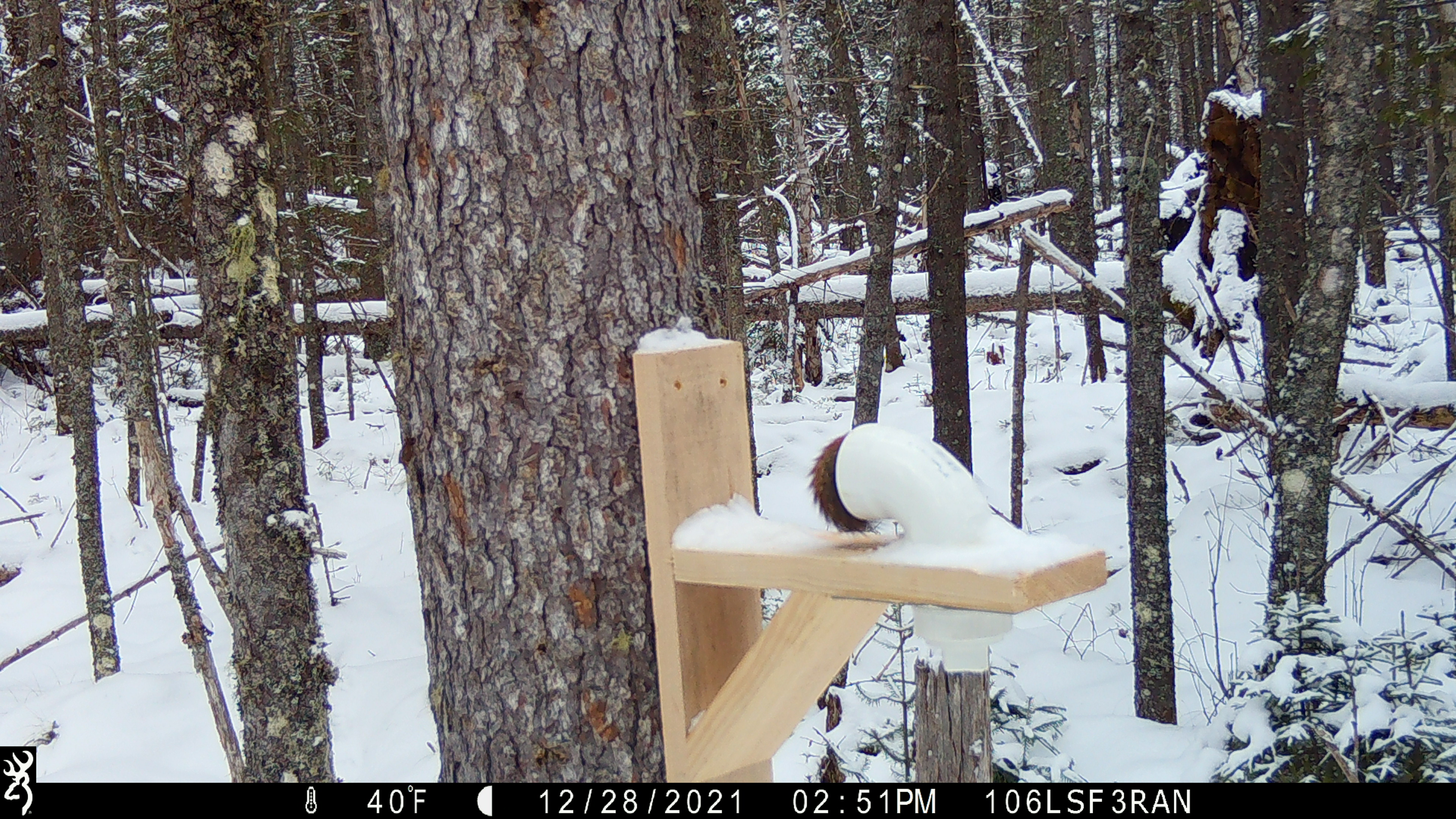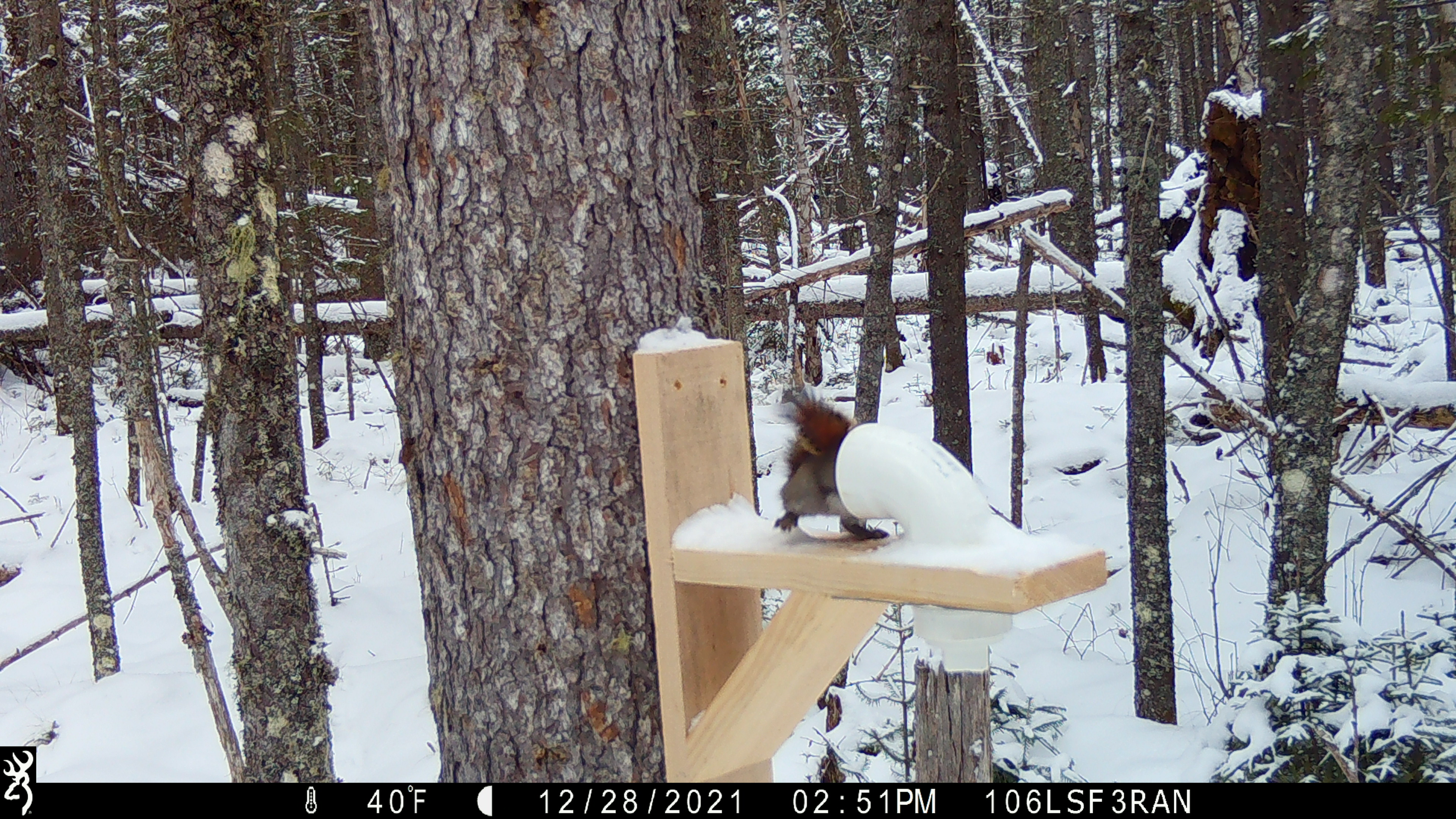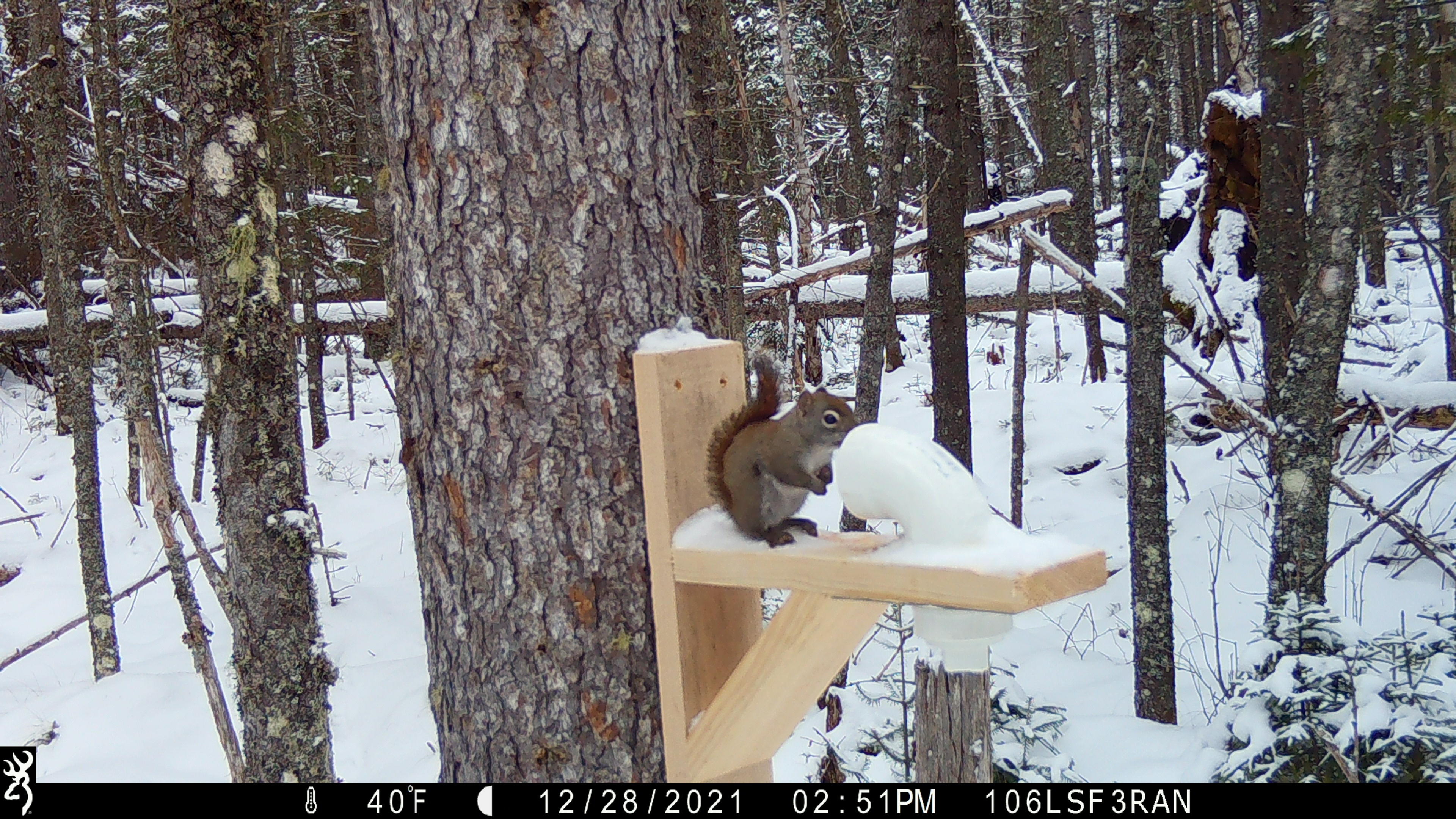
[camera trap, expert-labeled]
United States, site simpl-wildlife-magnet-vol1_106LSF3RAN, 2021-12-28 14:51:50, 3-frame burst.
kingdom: Animalia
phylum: Chordata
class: Mammalia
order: Rodentia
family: Sciuridae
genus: Tamiasciurus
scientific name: Tamiasciurus hudsonicus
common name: red squirrel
Red squirrel (Tamiasciurus hudsonicus).